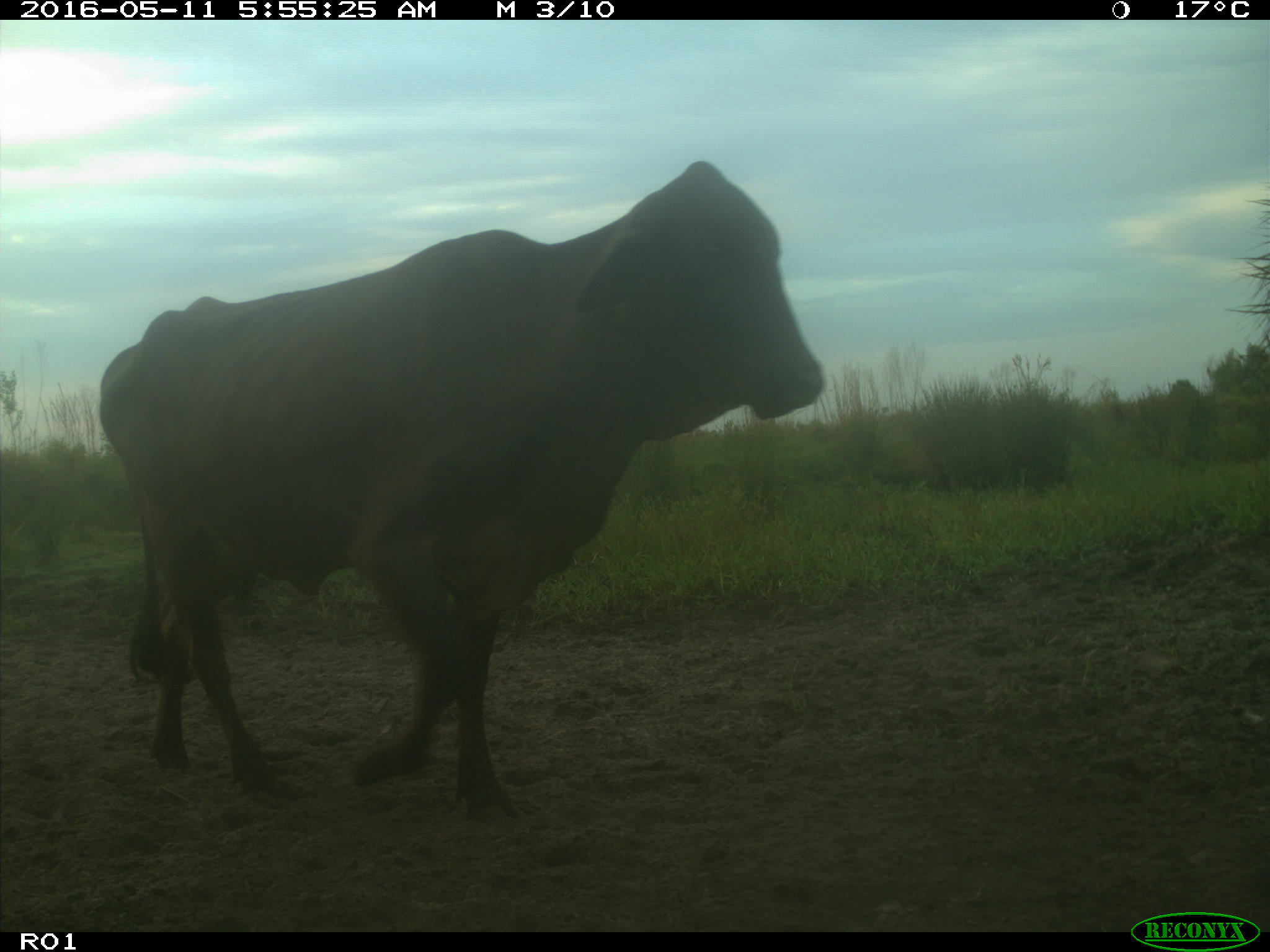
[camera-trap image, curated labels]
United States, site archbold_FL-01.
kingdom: Animalia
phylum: Chordata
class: Mammalia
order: Artiodactyla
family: Bovidae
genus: Bos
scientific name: Bos taurus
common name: domestic cow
Bos taurus (domestic cow).